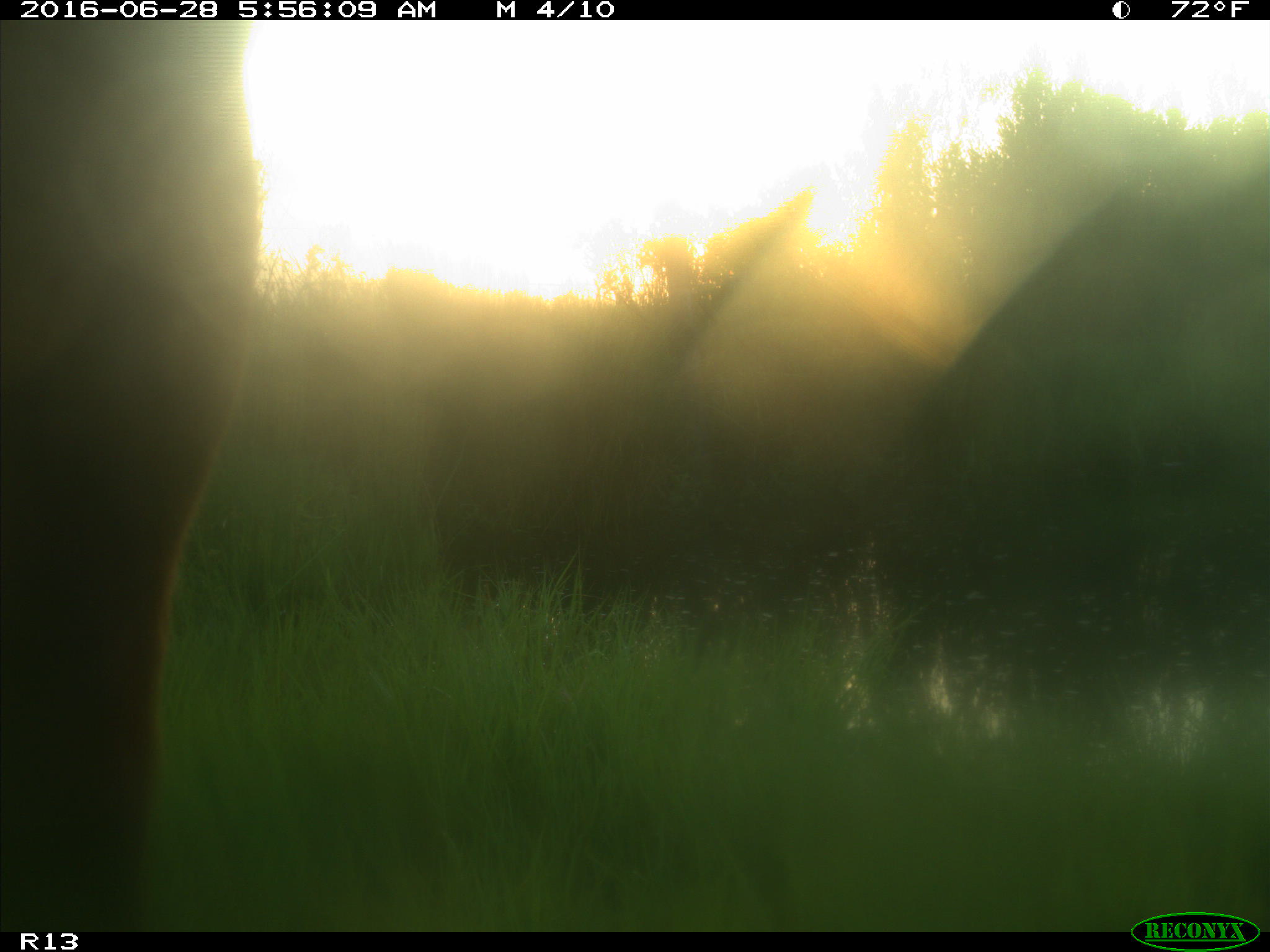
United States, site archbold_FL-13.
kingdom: Animalia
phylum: Chordata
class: Mammalia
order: Artiodactyla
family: Bovidae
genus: Bos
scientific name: Bos taurus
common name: domestic cow